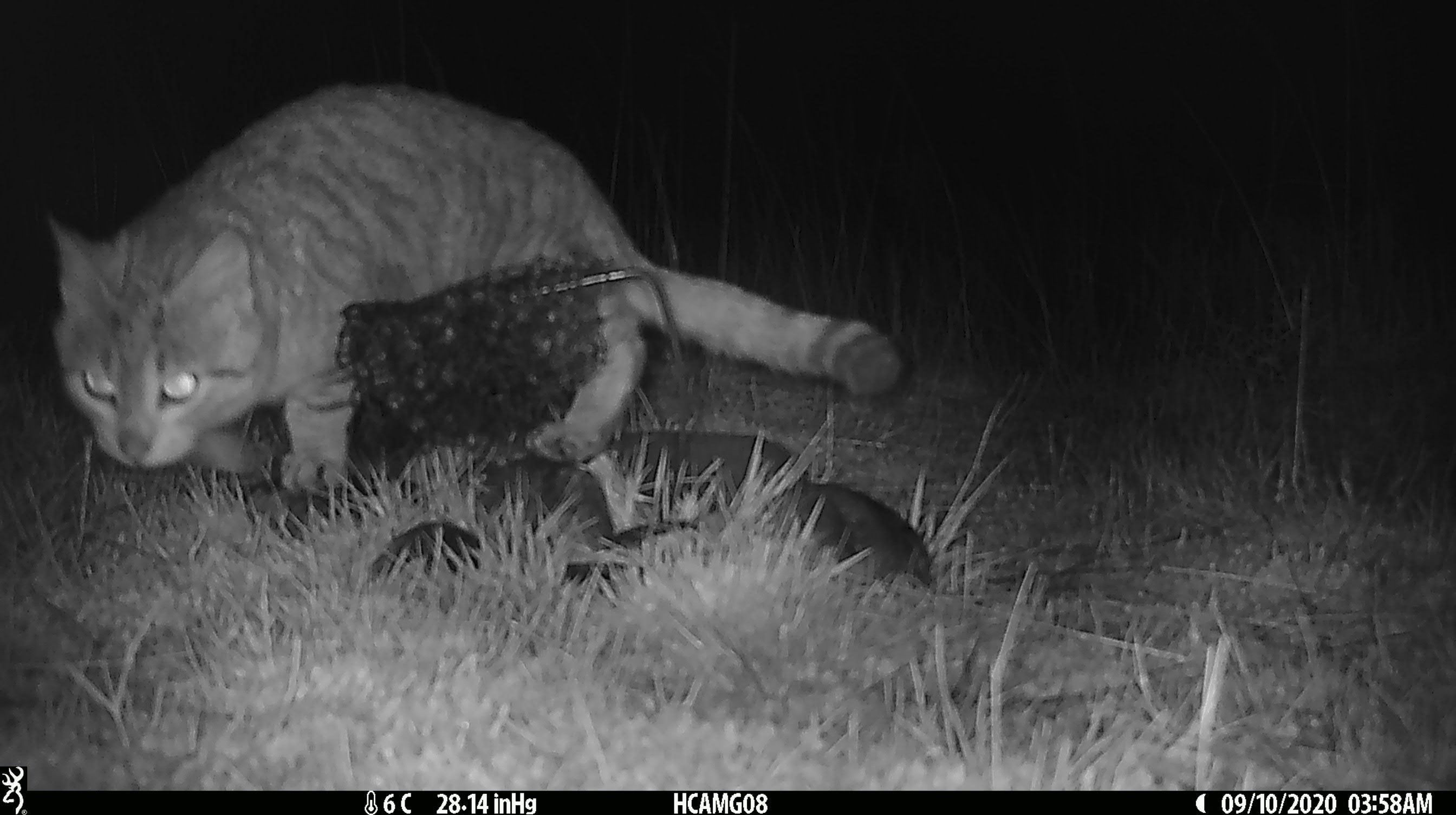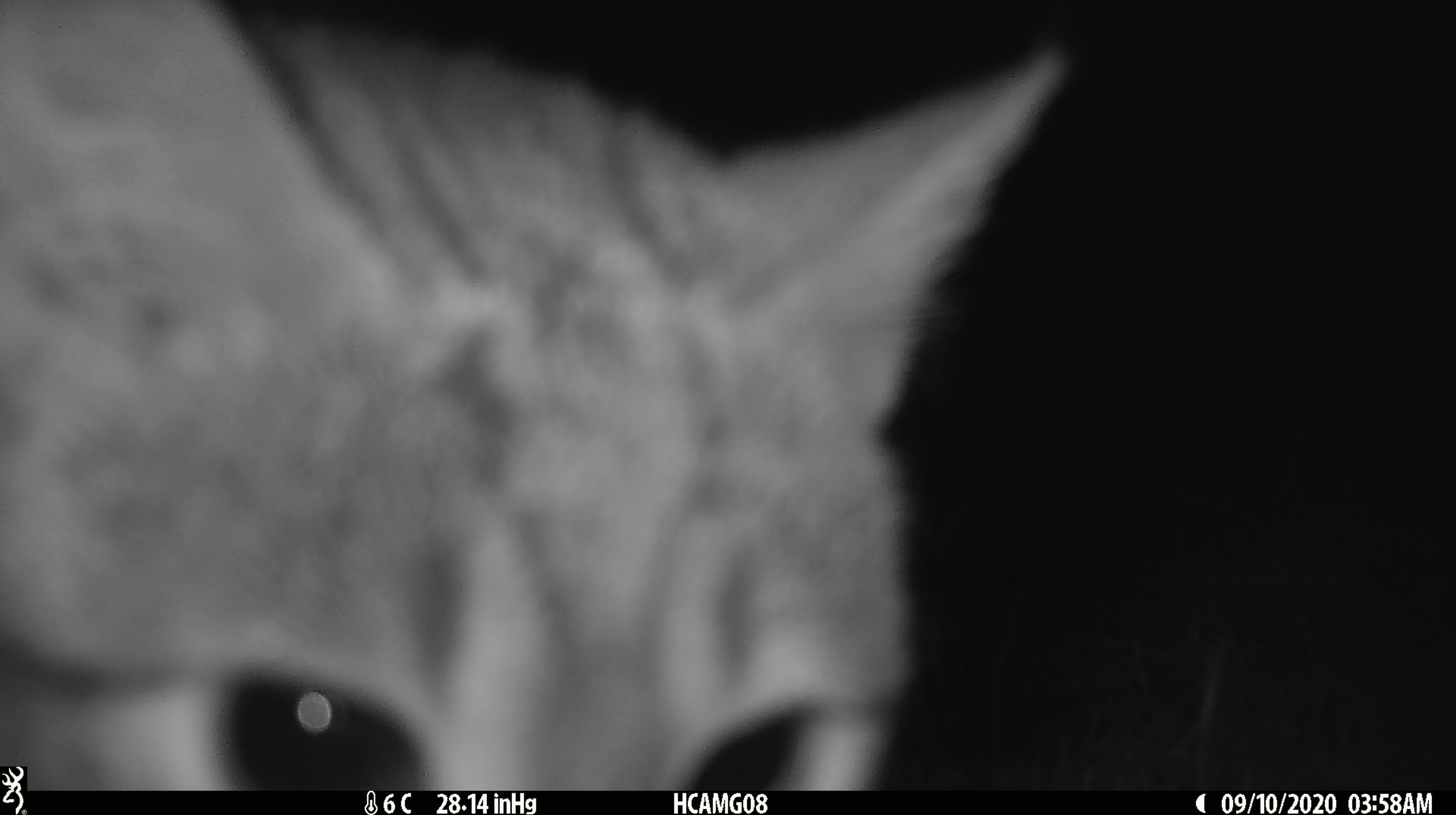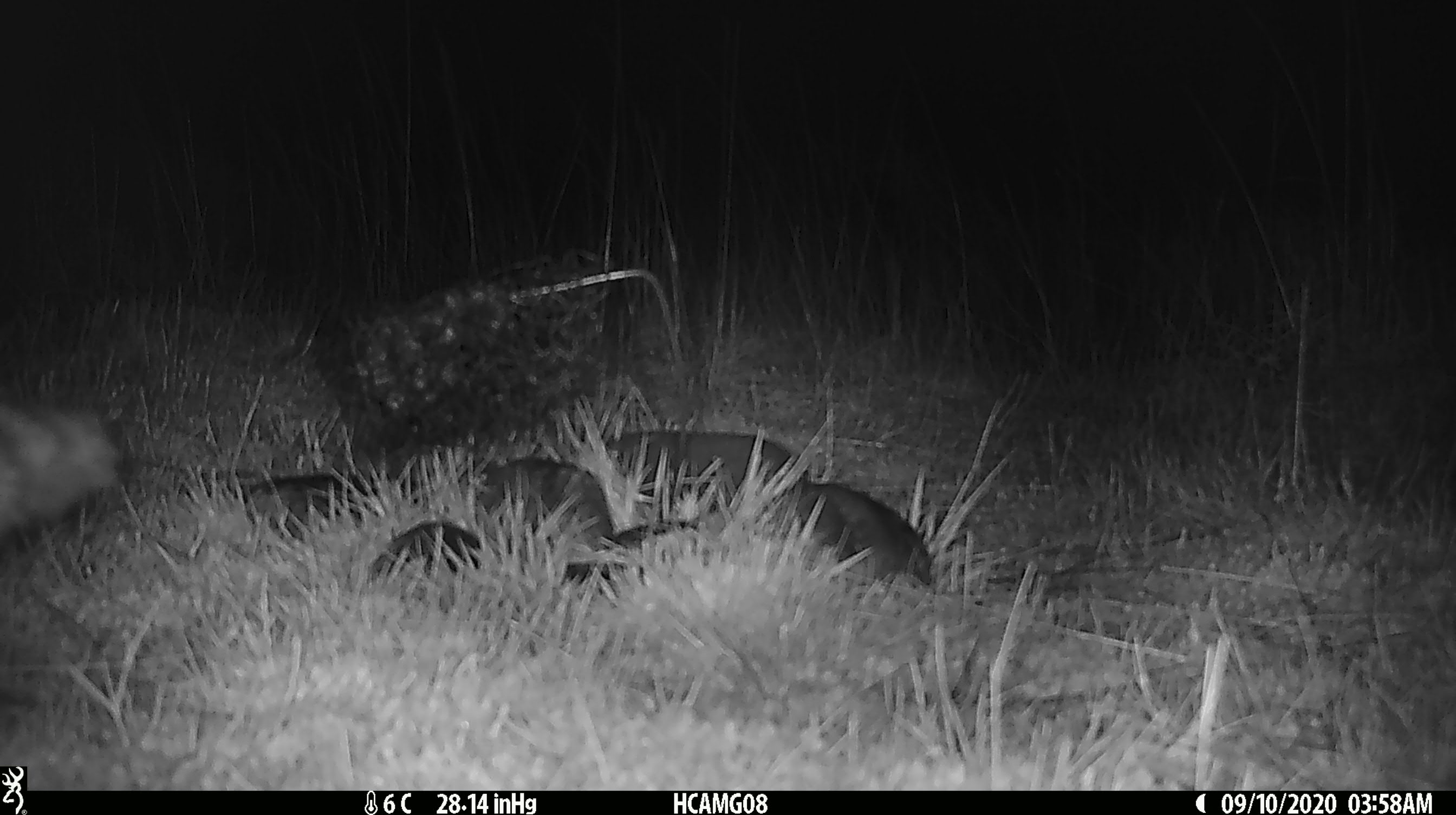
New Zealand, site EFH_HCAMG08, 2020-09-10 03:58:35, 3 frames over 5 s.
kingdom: Animalia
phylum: Chordata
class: Mammalia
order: Carnivora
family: Felidae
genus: Felis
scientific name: Felis catus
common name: domestic cat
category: cat